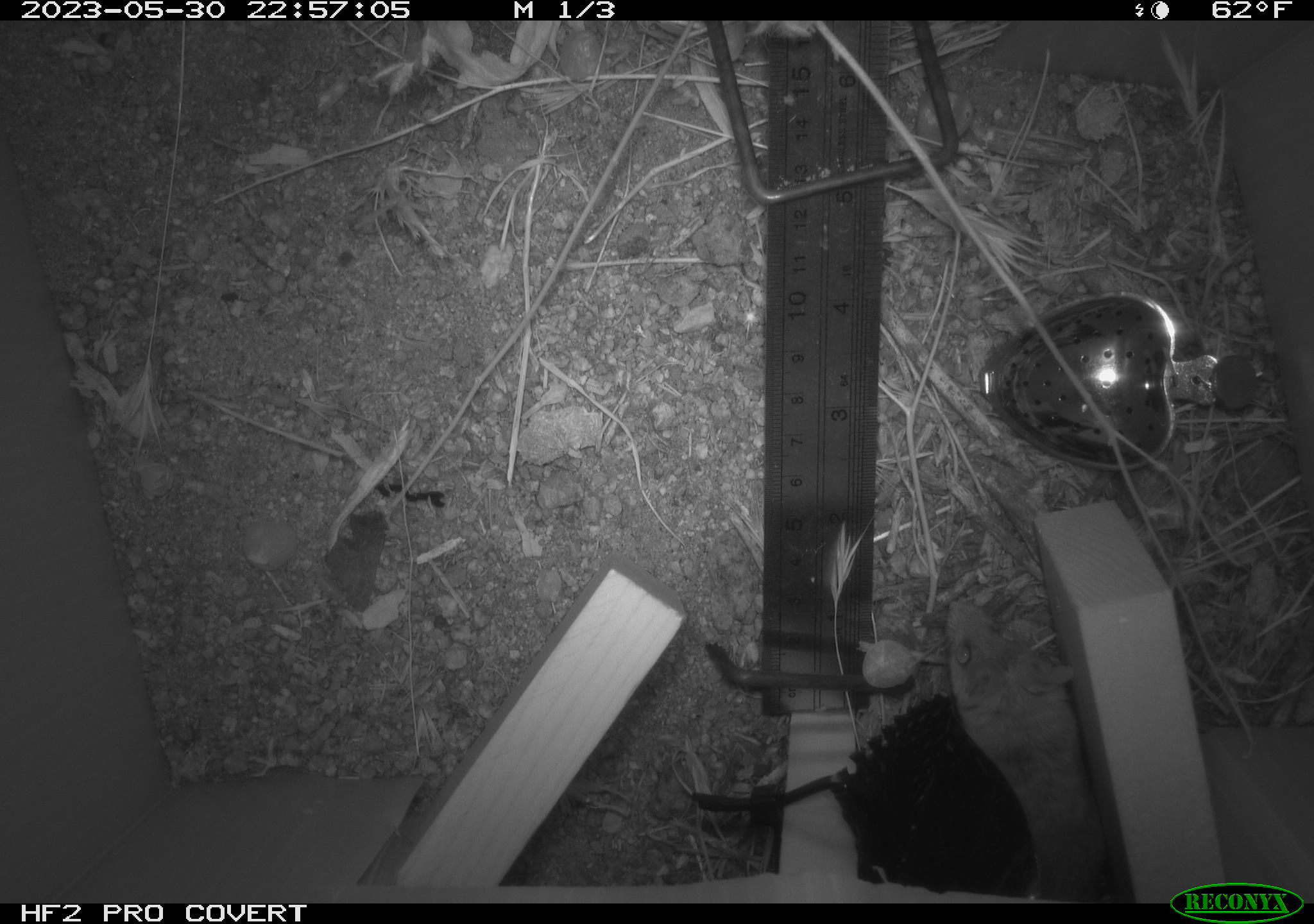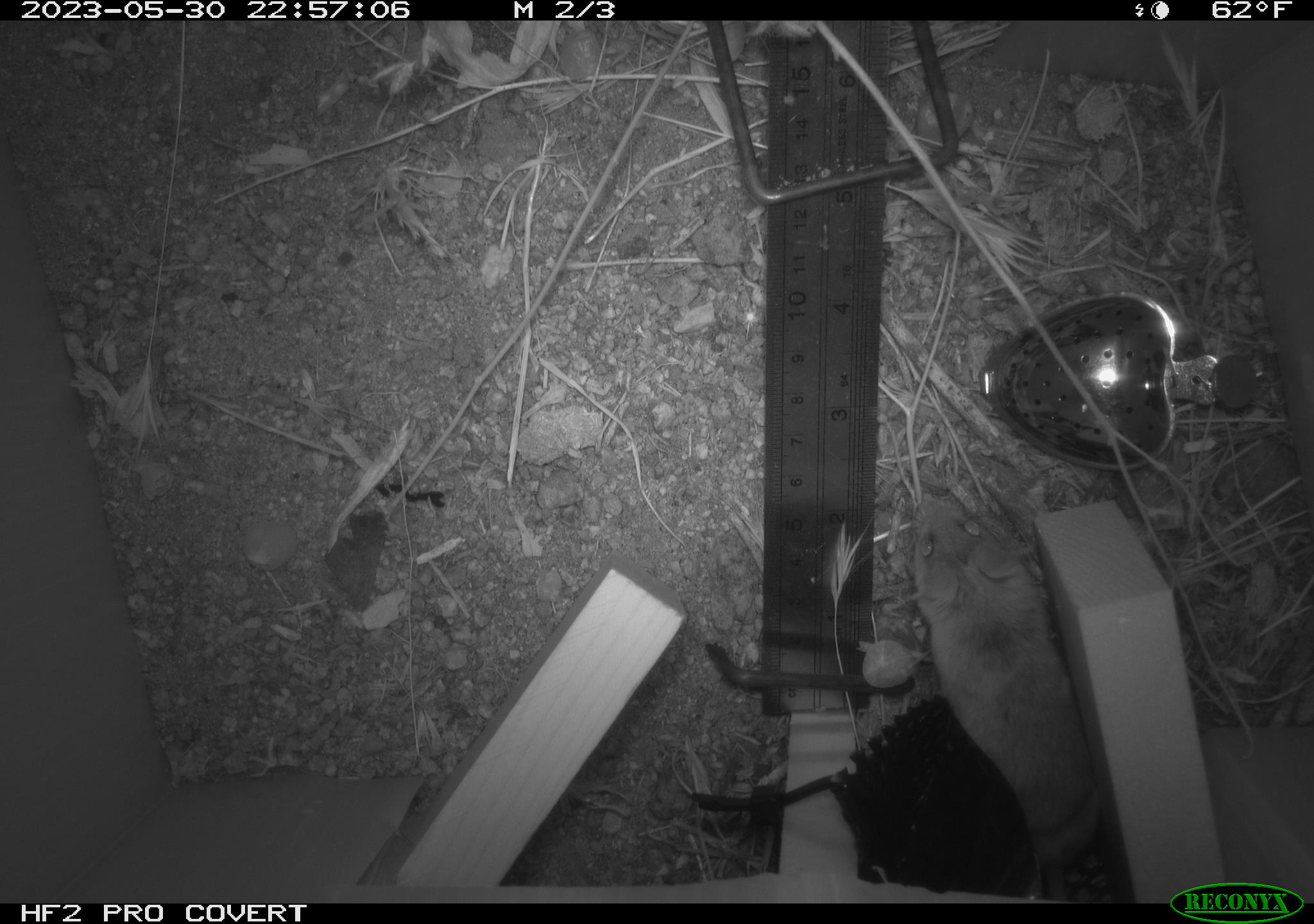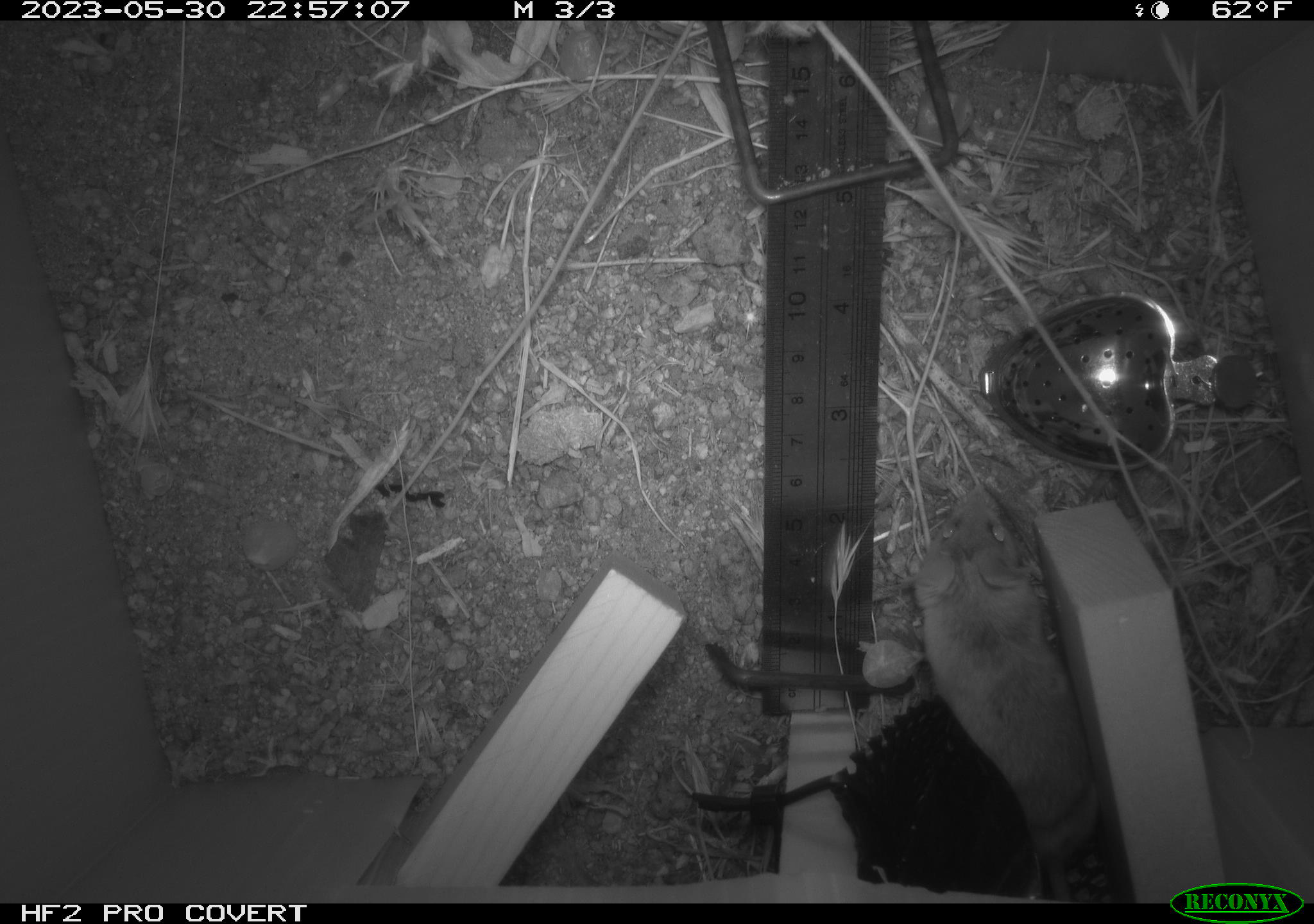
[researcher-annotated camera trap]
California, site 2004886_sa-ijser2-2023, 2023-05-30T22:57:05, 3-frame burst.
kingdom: Animalia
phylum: Chordata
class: Mammalia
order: Rodentia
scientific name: Rodentia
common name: mouse species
Mouse species (Rodentia).